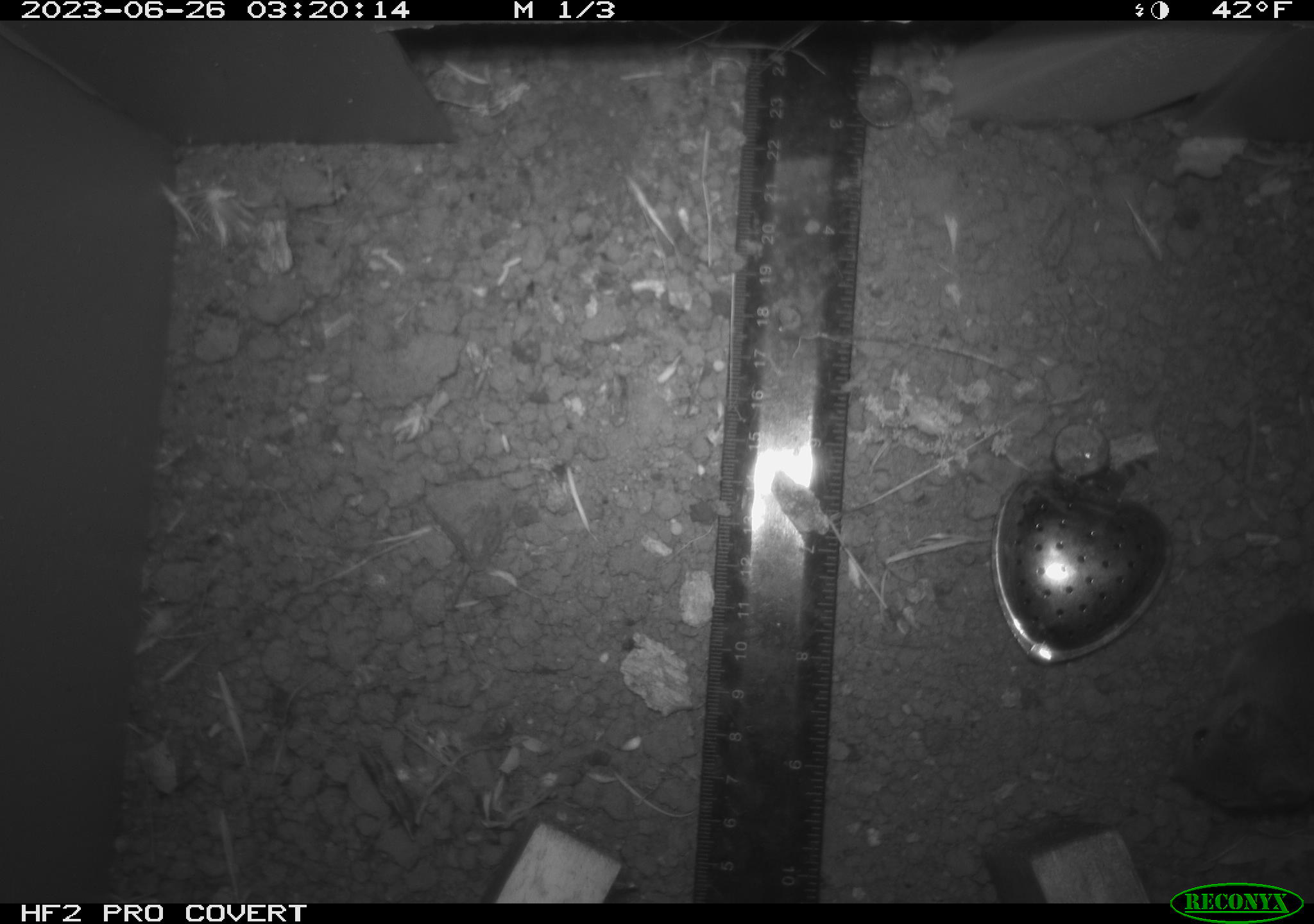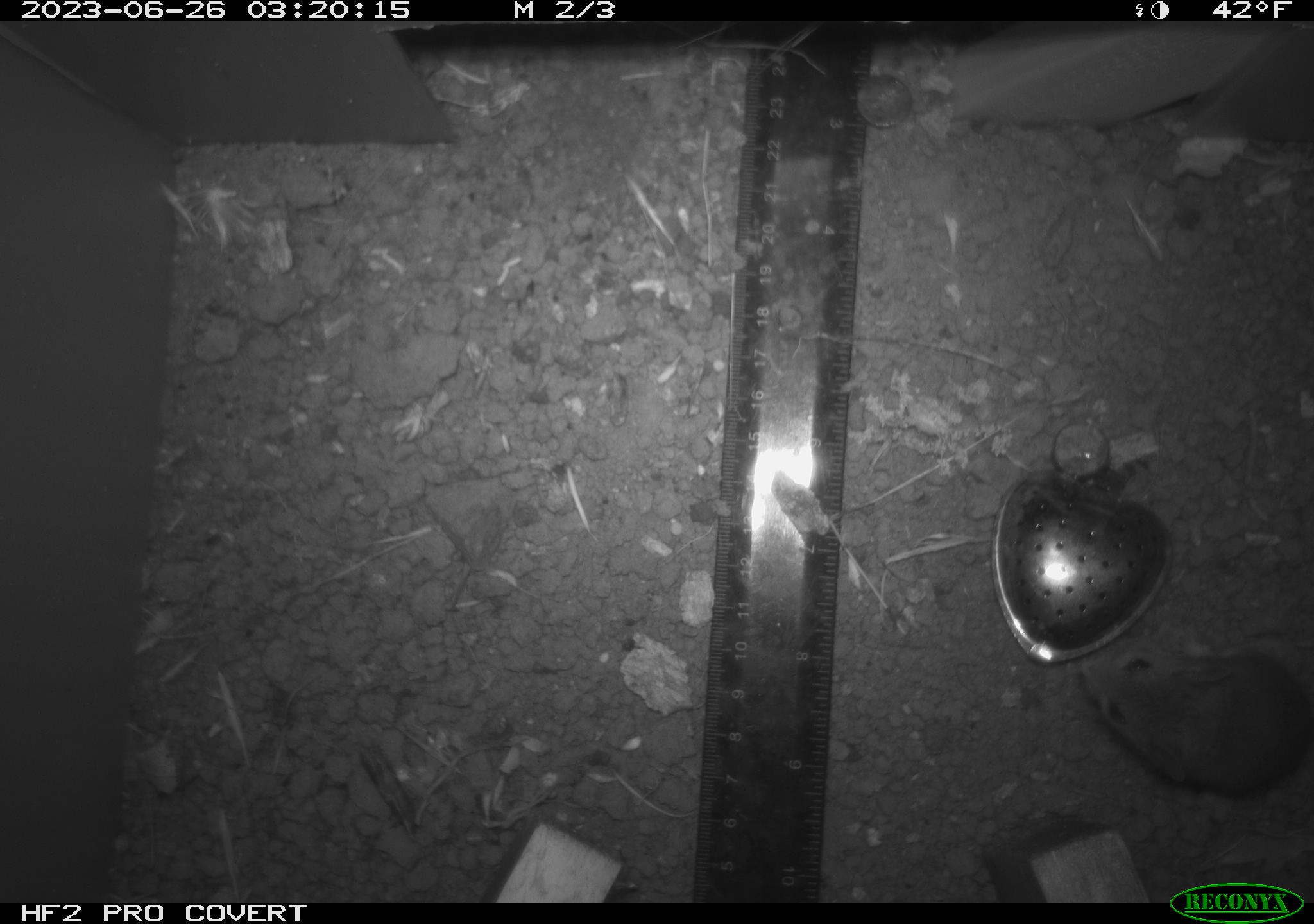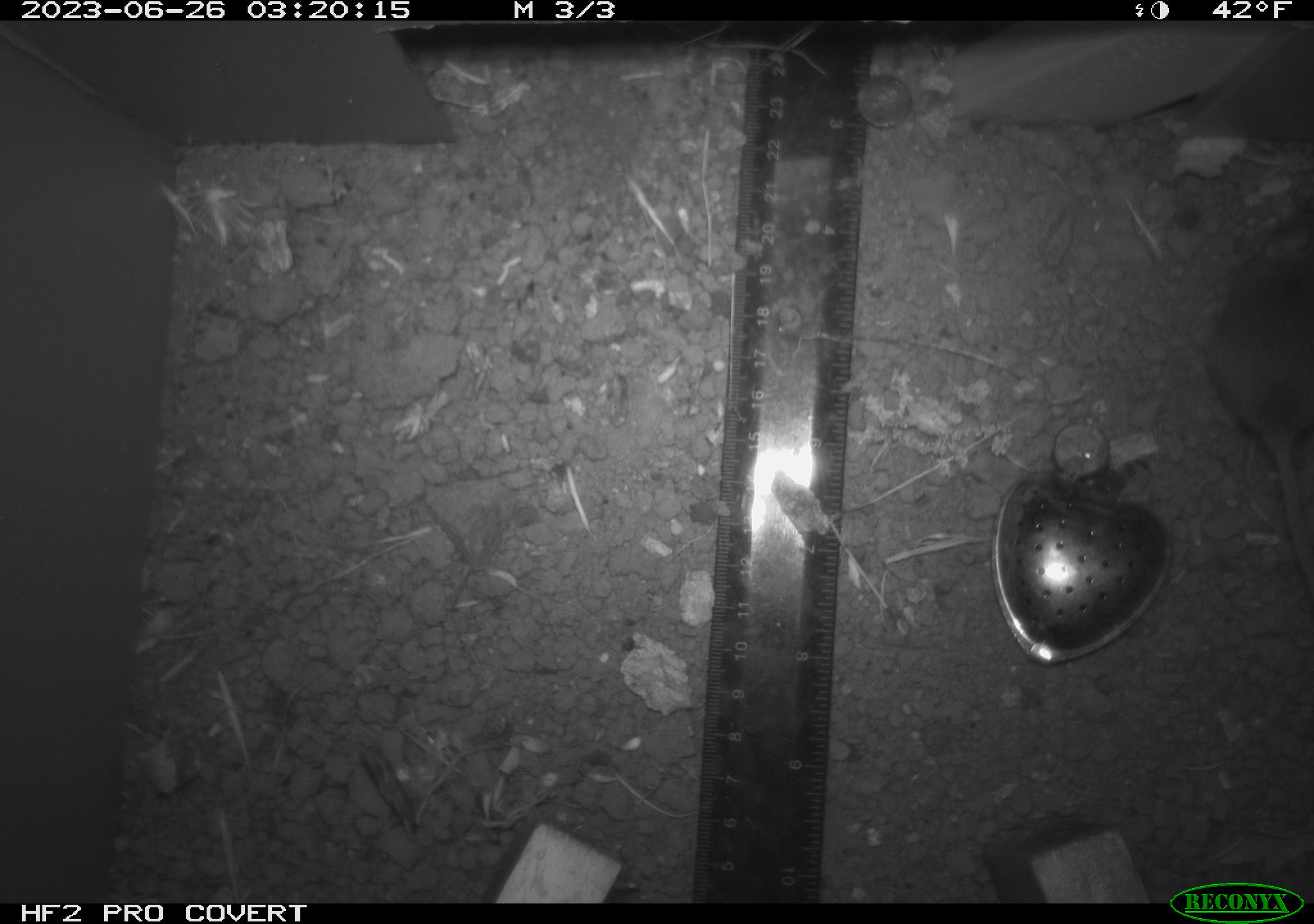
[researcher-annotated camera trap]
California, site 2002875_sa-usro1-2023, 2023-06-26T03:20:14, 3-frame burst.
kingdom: Animalia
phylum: Chordata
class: Mammalia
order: Rodentia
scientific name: Rodentia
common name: mouse species